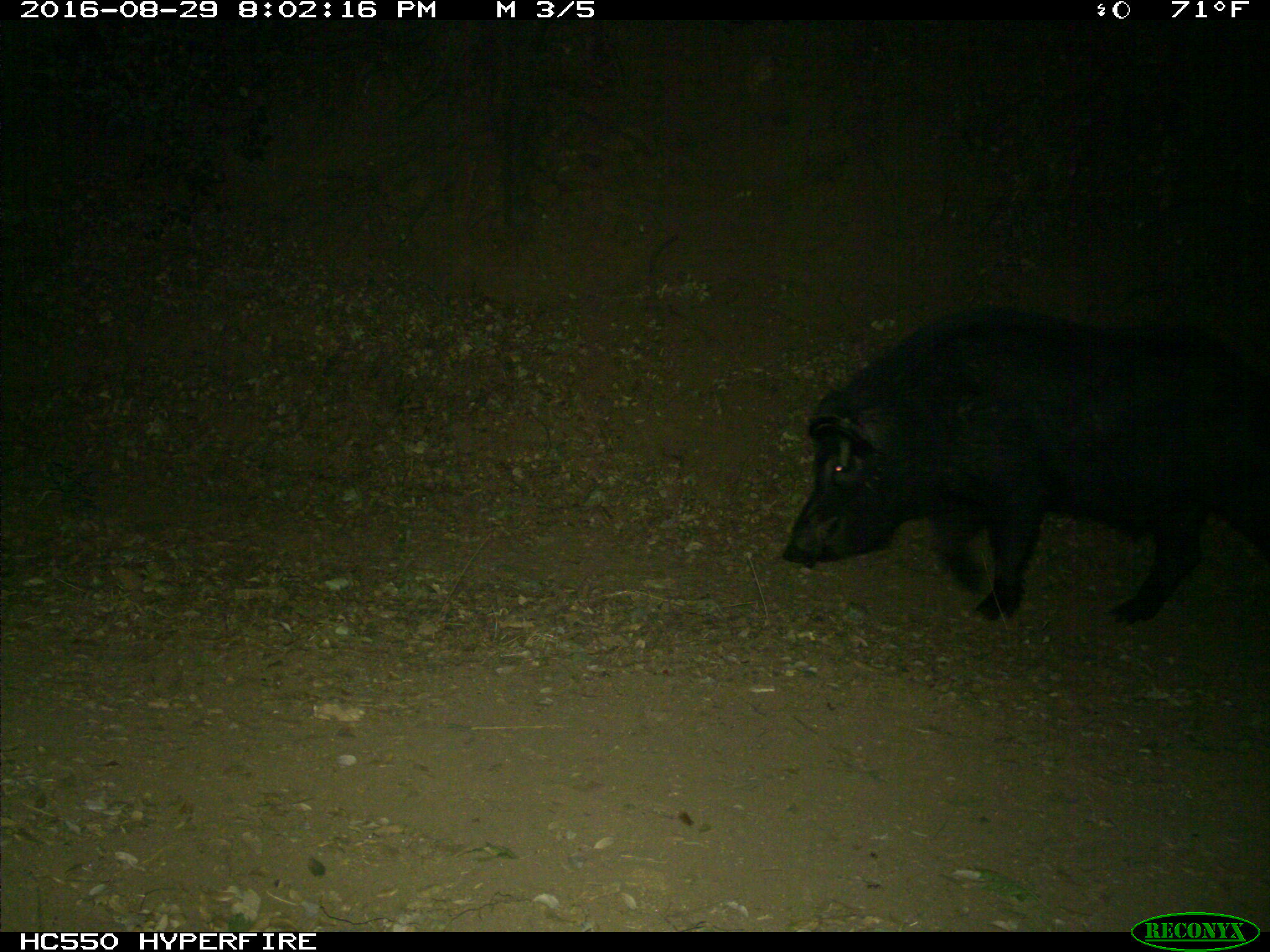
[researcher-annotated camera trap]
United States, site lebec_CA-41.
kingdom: Animalia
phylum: Chordata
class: Mammalia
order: Artiodactyla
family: Suidae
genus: Sus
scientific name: Sus scrofa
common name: wild boar